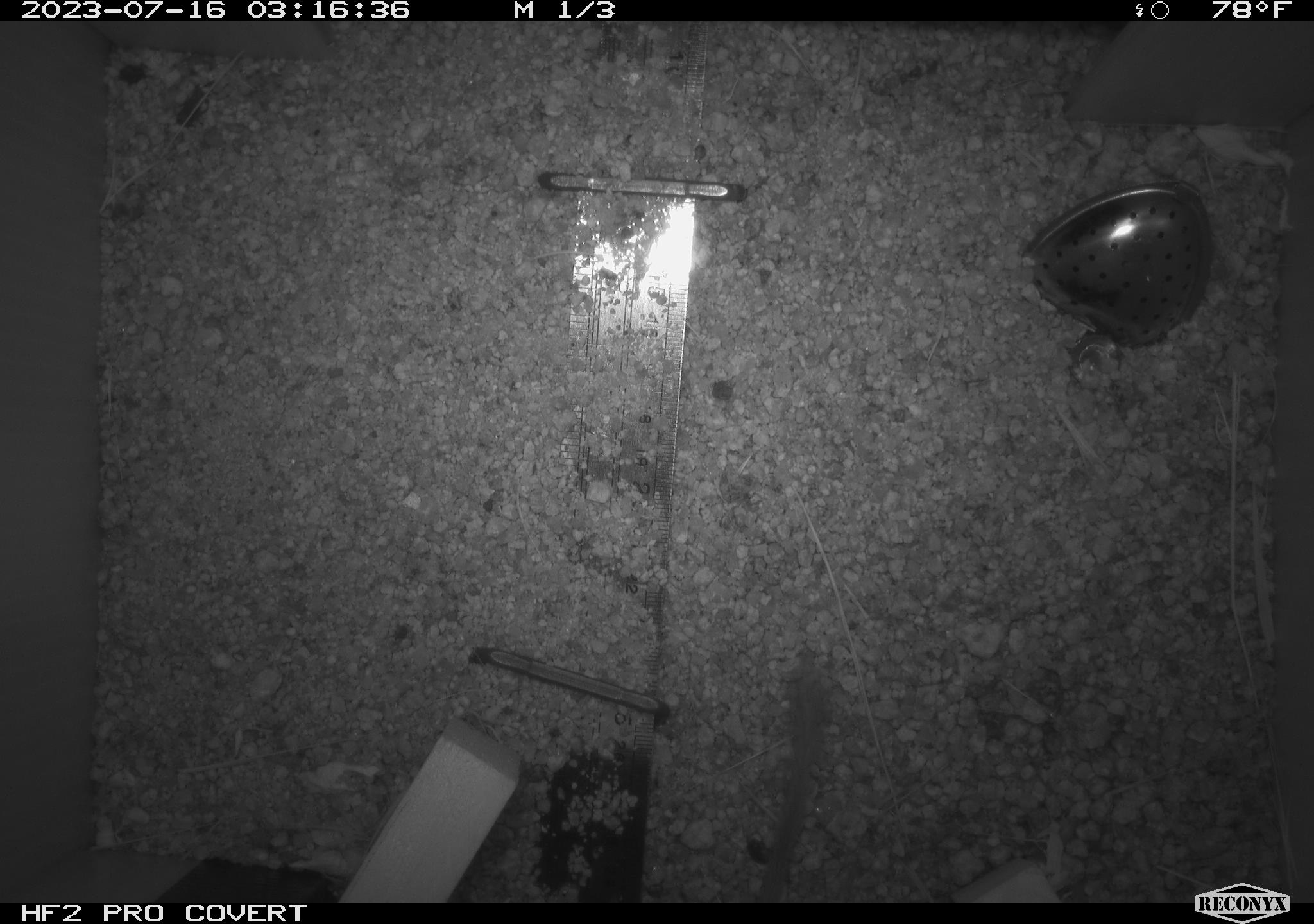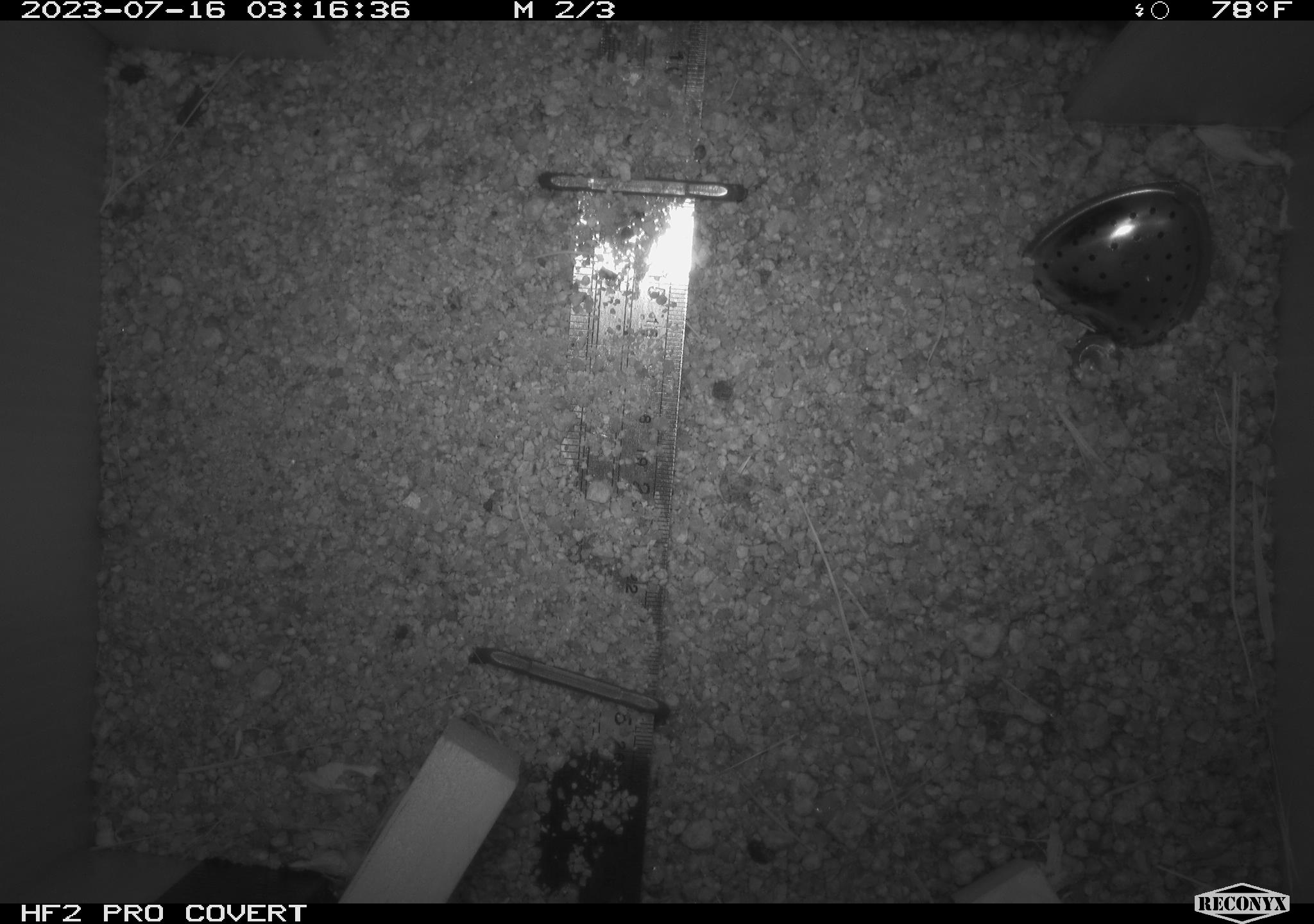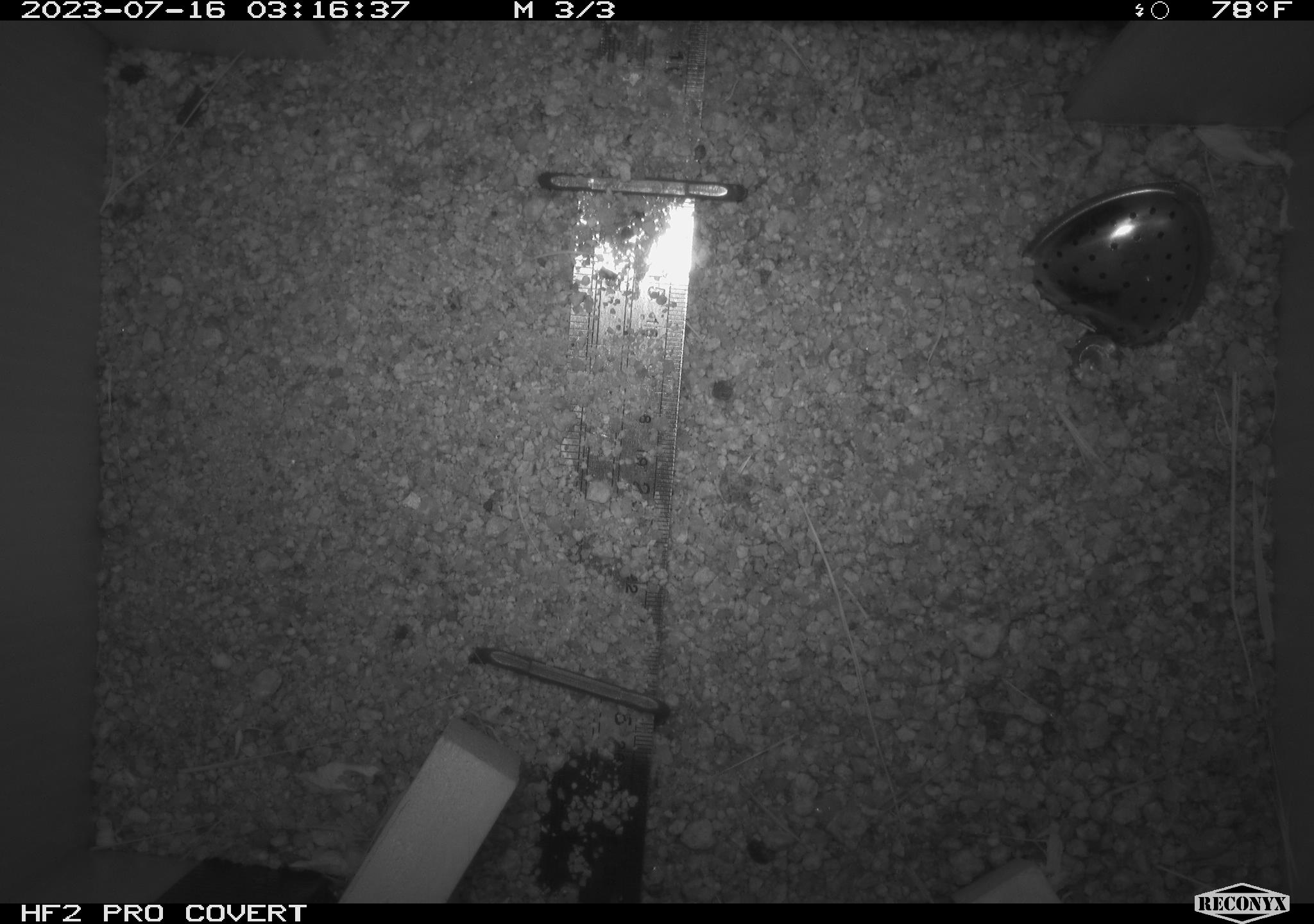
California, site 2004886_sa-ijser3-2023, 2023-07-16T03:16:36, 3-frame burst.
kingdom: Animalia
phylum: Chordata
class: Mammalia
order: Rodentia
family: Heteromyidae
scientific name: Heteromyidae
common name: kangaroo rats and pocket mice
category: heteromyidae family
Heteromyidae family (kangaroo rats and pocket mice) (Heteromyidae).